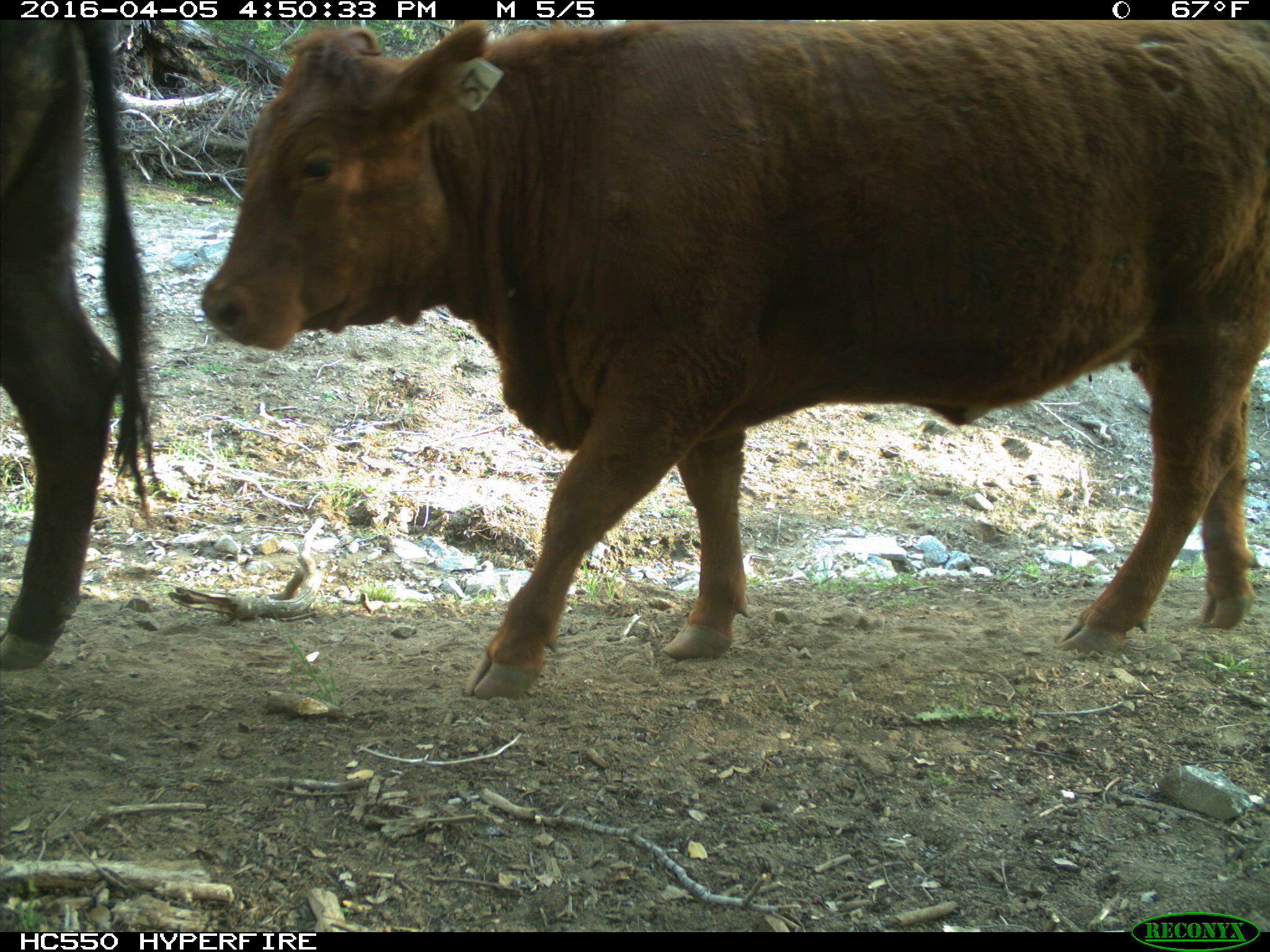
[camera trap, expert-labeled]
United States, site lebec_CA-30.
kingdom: Animalia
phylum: Chordata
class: Mammalia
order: Artiodactyla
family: Bovidae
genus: Bos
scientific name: Bos taurus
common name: domestic cow